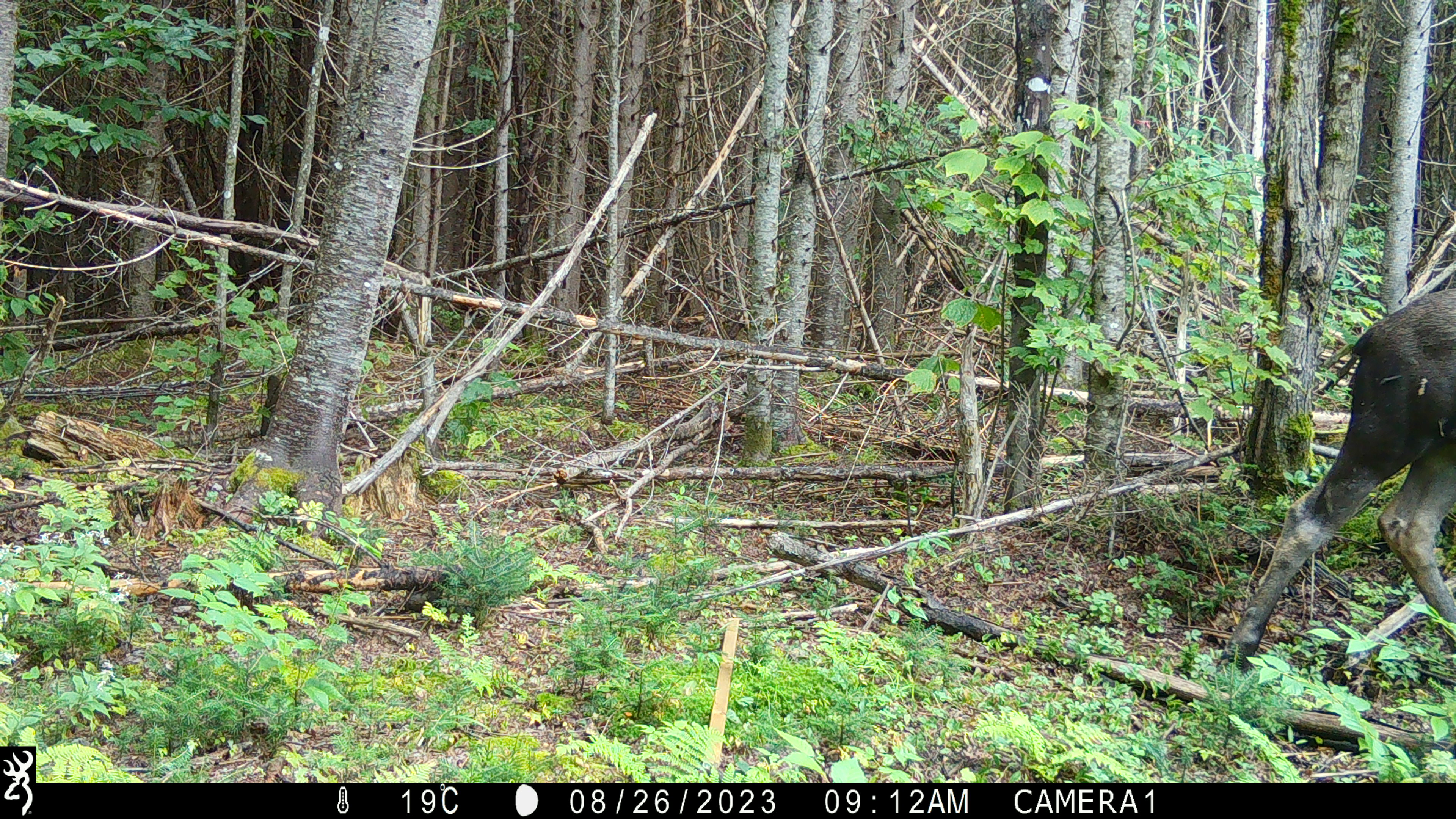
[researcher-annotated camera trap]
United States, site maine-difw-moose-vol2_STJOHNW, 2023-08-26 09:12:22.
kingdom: Animalia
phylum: Chordata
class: Mammalia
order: Artiodactyla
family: Cervidae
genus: Alces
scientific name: Alces alces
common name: moose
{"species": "moose (Alces alces)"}